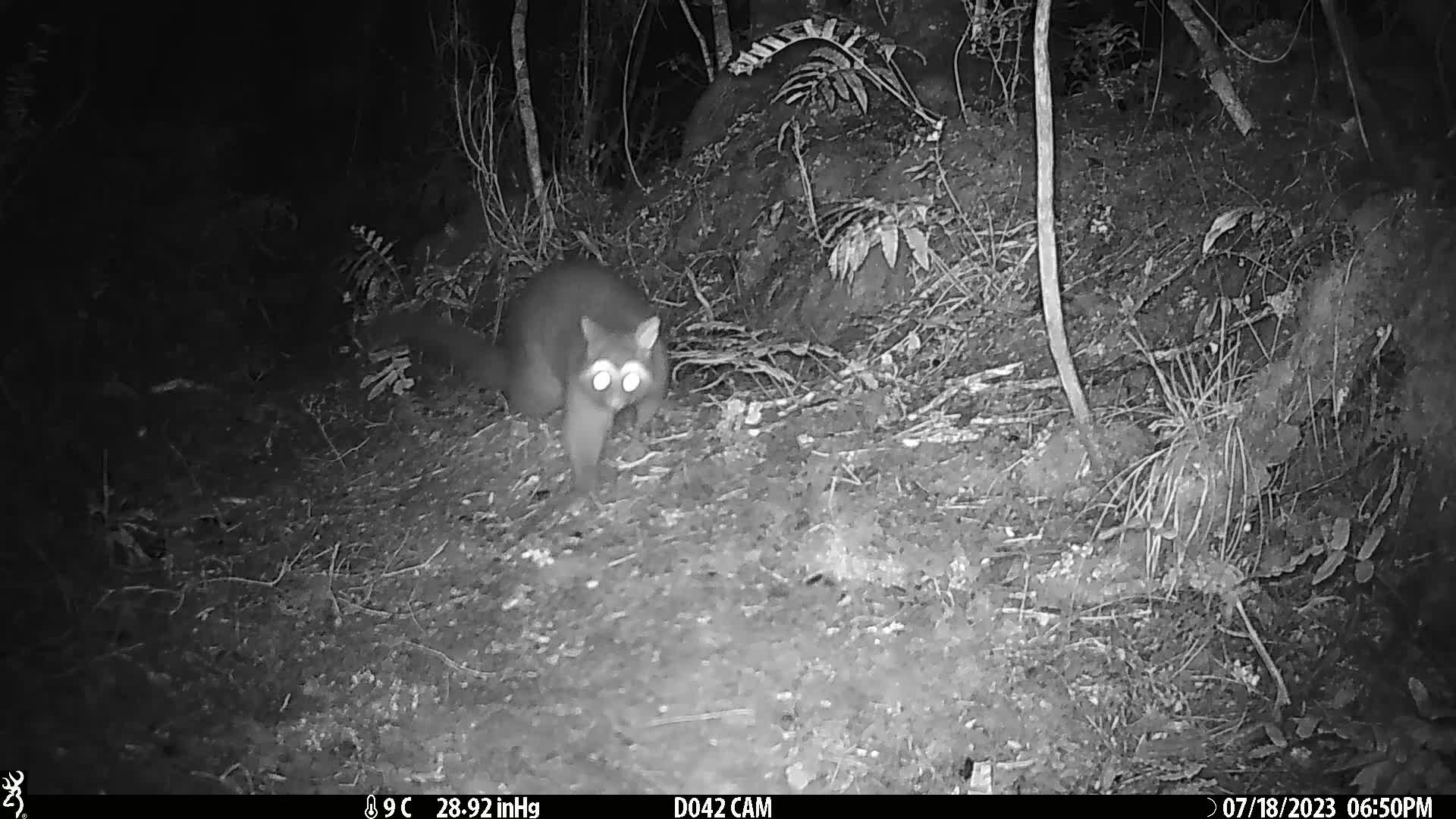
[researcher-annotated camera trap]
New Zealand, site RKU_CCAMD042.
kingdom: Animalia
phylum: Chordata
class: Mammalia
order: Diprotodontia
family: Phalangeridae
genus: Trichosurus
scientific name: Trichosurus vulpecula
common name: common brushtail possum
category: possum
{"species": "possum (common brushtail possum) (Trichosurus vulpecula)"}